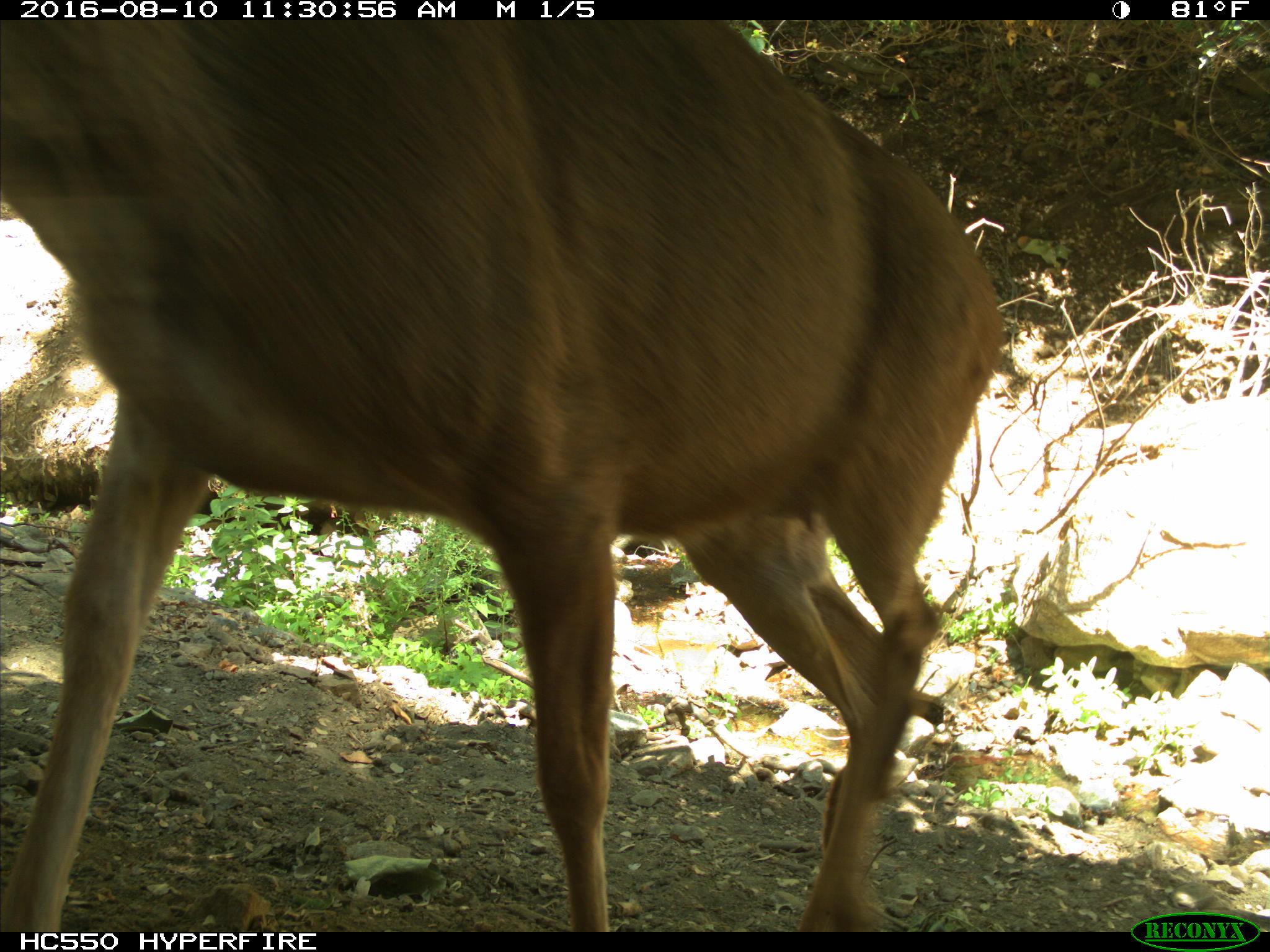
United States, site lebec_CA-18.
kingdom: Animalia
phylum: Chordata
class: Mammalia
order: Artiodactyla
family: Cervidae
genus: Odocoileus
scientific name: Odocoileus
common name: deer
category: unidentified deer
Unidentified deer (deer) (Odocoileus).